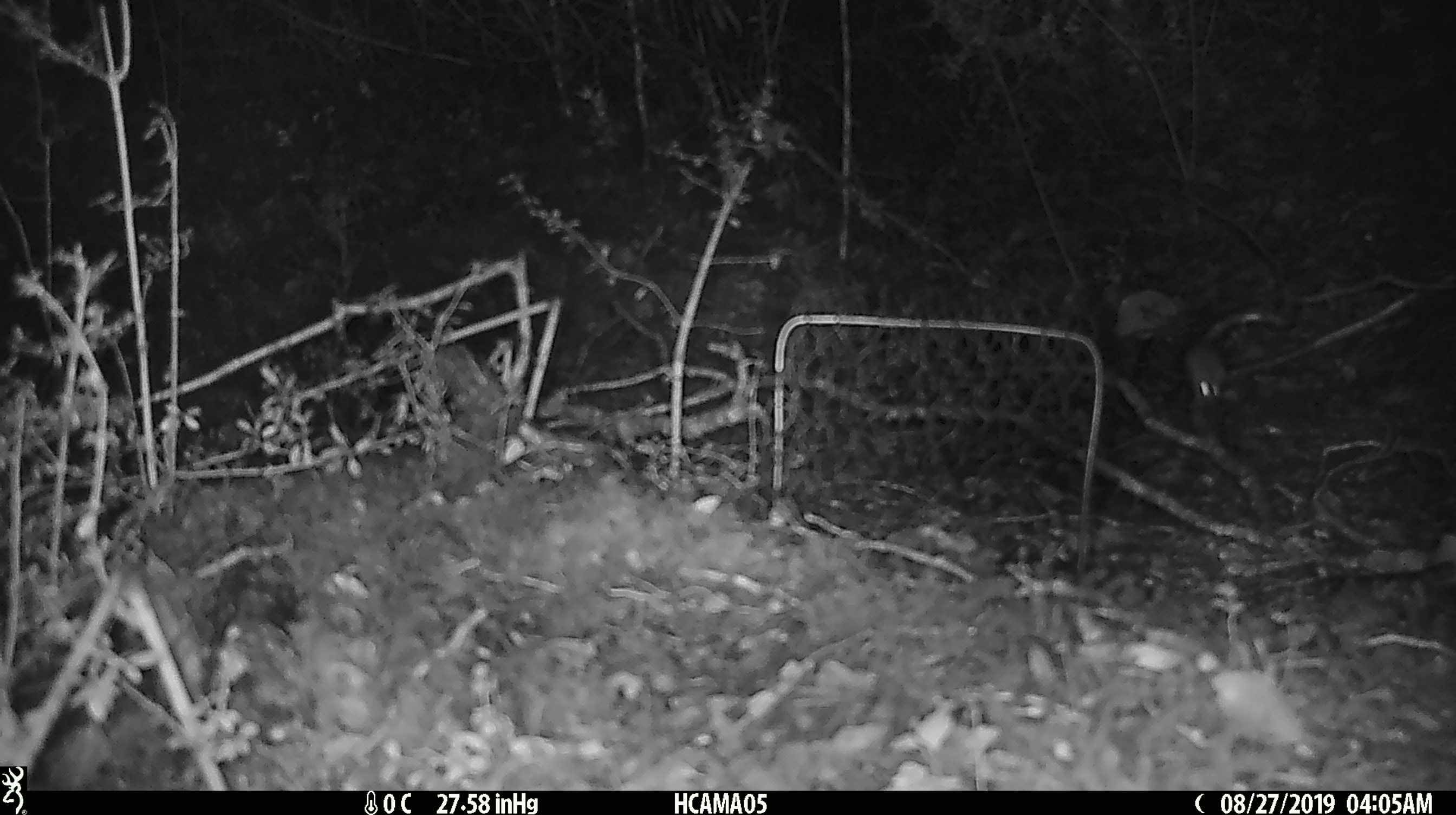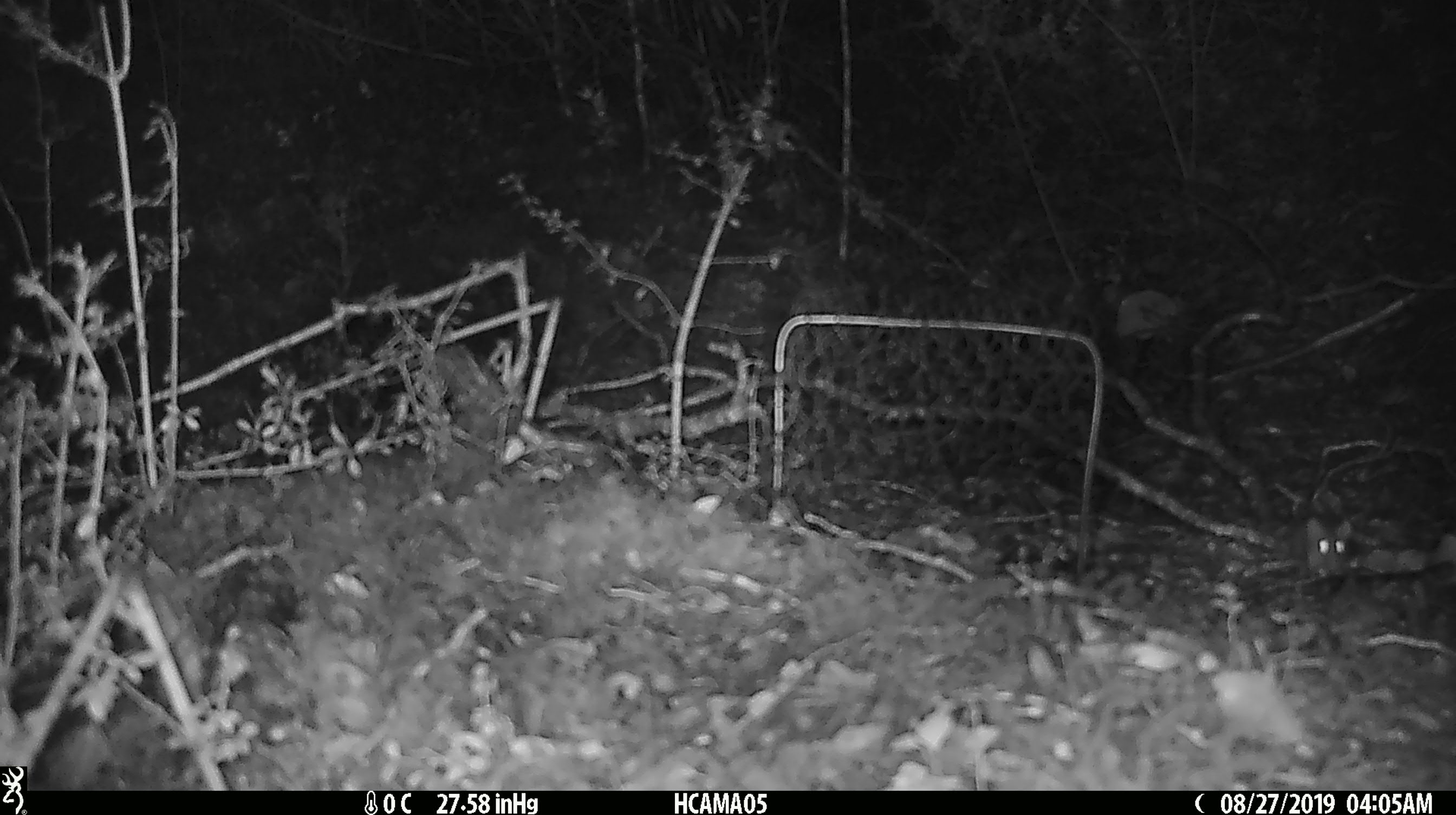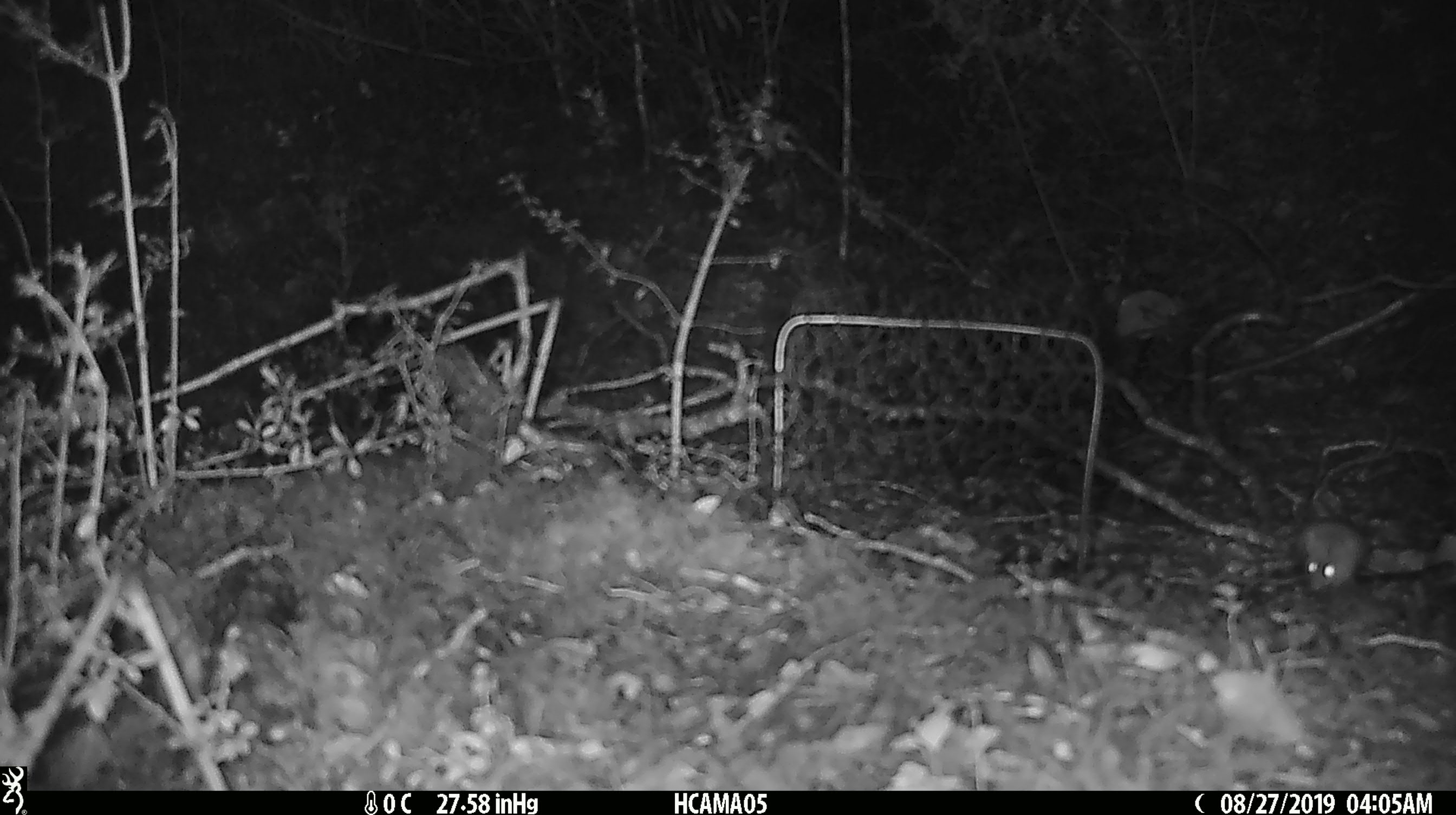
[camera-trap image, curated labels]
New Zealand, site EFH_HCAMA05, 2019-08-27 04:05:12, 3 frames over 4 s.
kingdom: Animalia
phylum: Chordata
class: Mammalia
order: Rodentia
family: Muridae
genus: Mus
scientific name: Mus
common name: mouse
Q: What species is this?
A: Mouse (Mus).